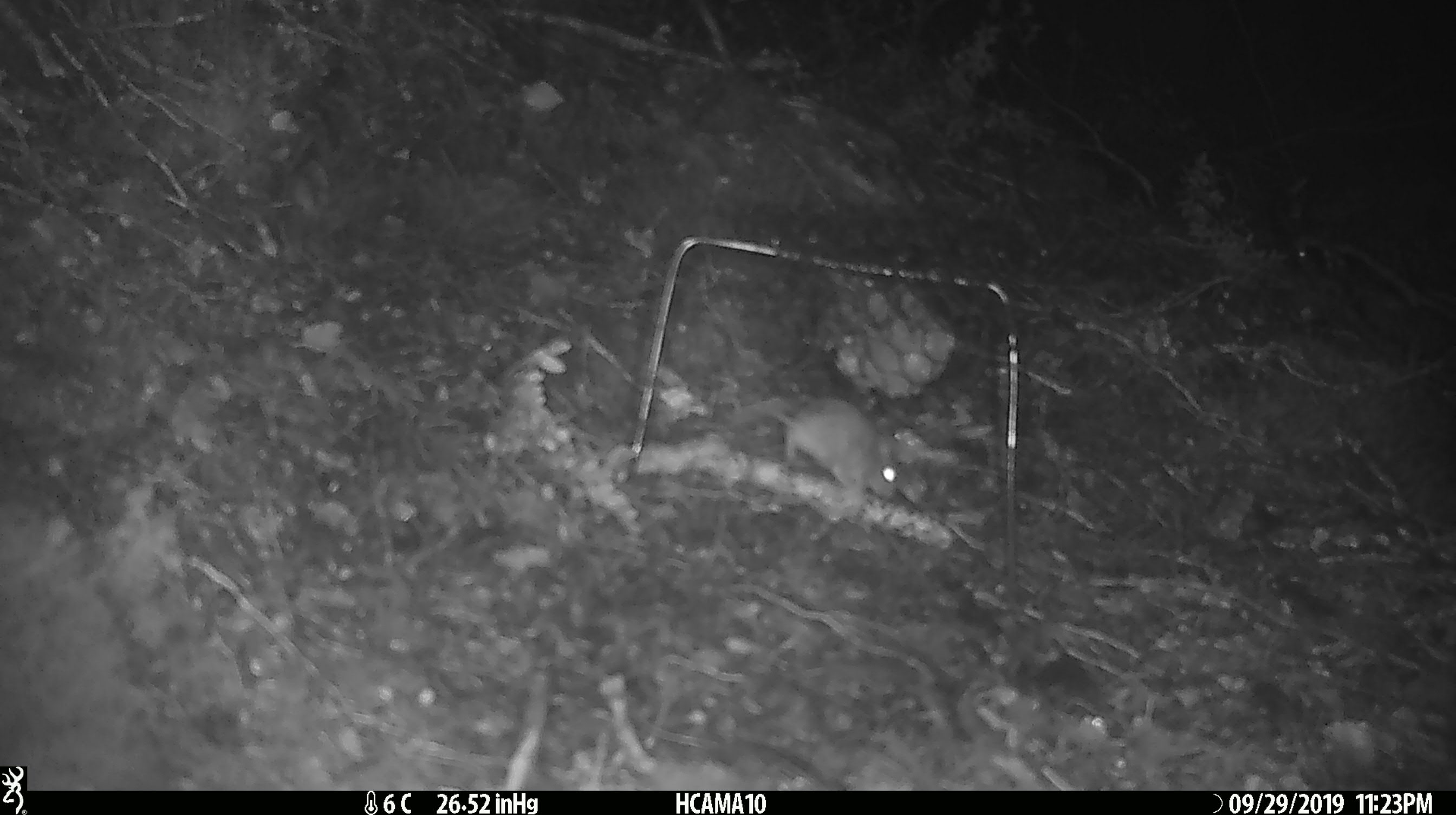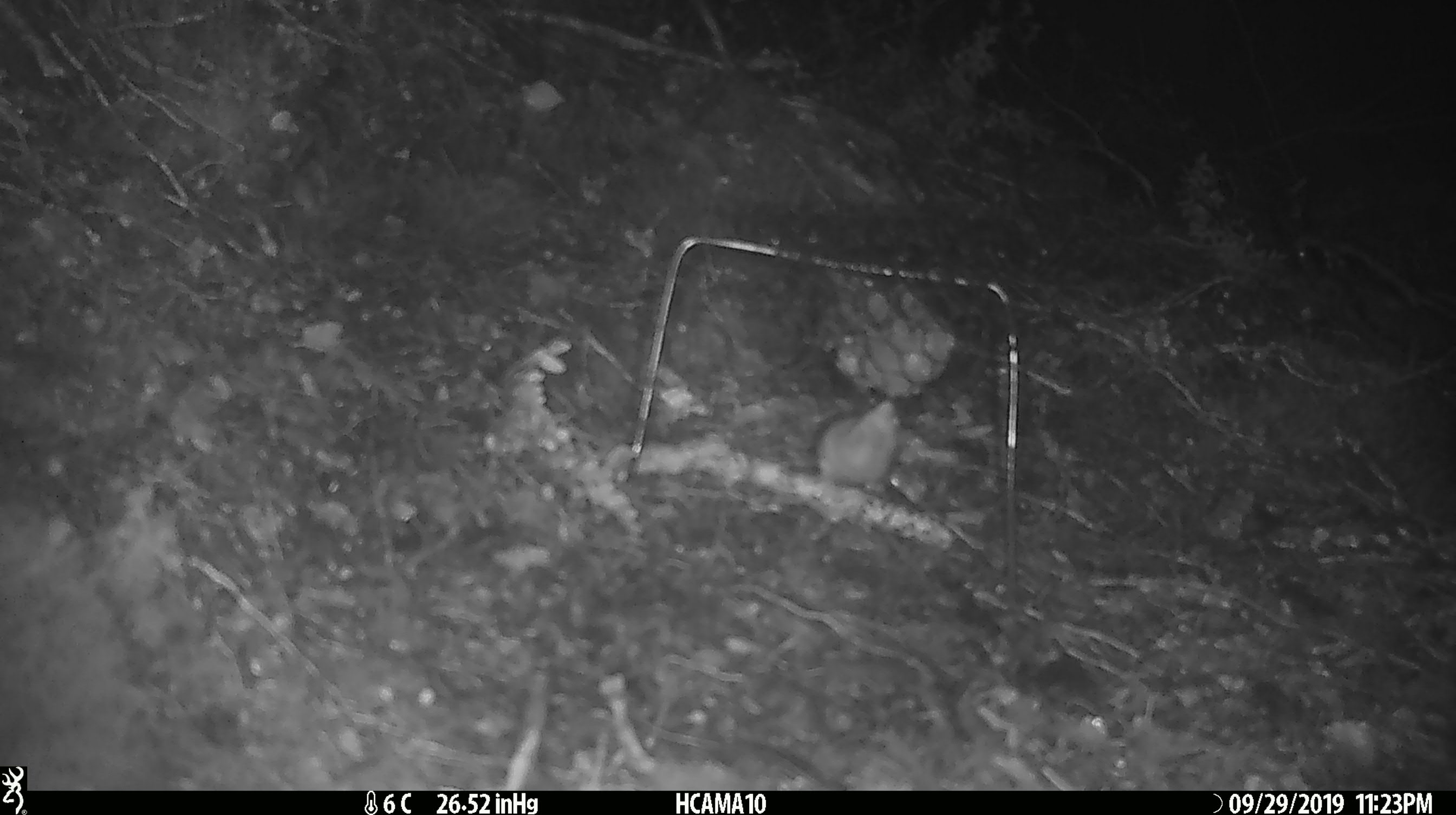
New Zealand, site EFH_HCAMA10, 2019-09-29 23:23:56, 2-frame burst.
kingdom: Animalia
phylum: Chordata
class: Mammalia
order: Rodentia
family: Muridae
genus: Mus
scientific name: Mus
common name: mouse